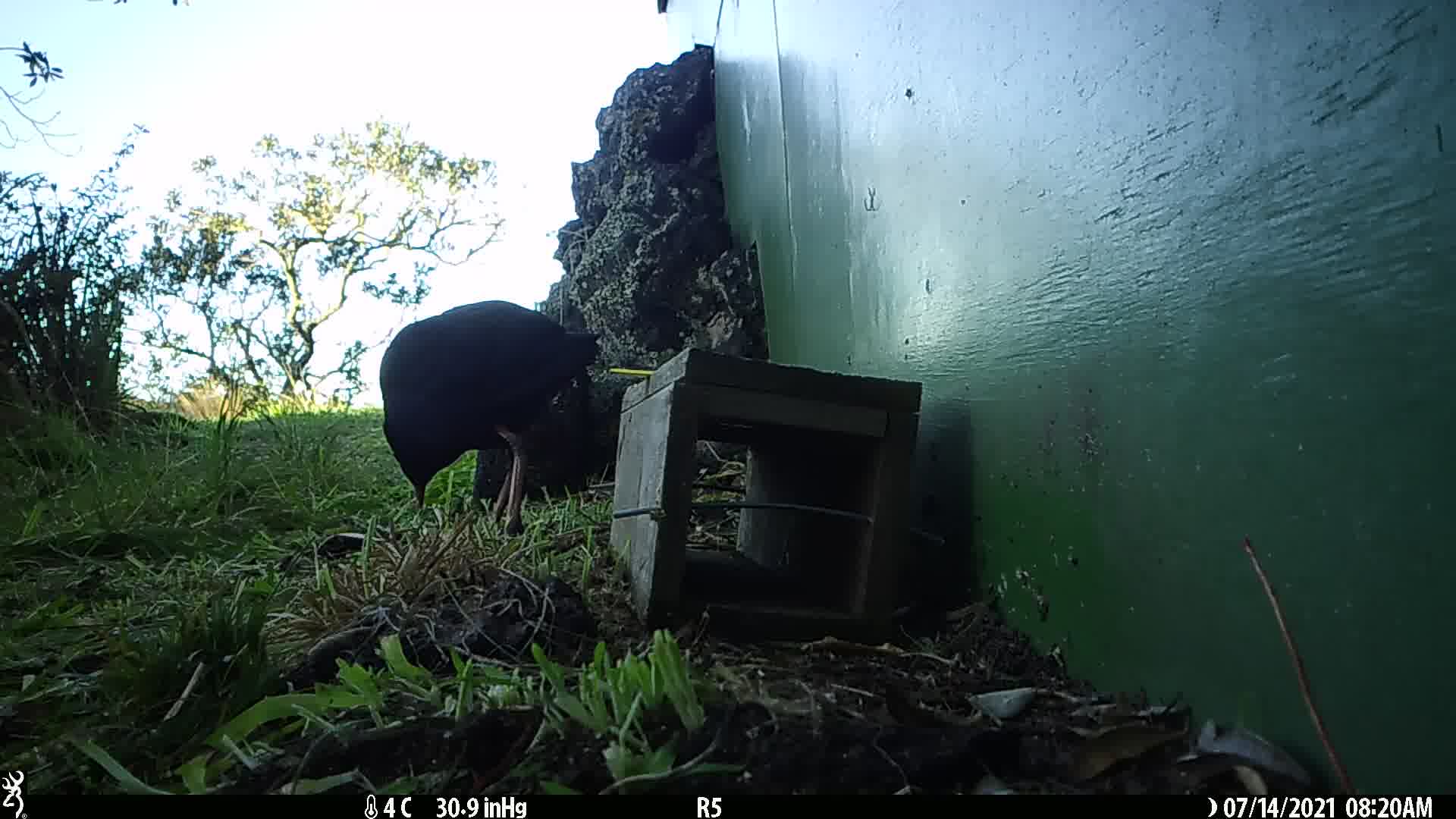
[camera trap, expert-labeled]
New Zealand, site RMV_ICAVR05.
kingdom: Animalia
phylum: Chordata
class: Aves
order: Gruiformes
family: Rallidae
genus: Porphyrio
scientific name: Porphyrio melanotus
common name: australasian swamphen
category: pukeko